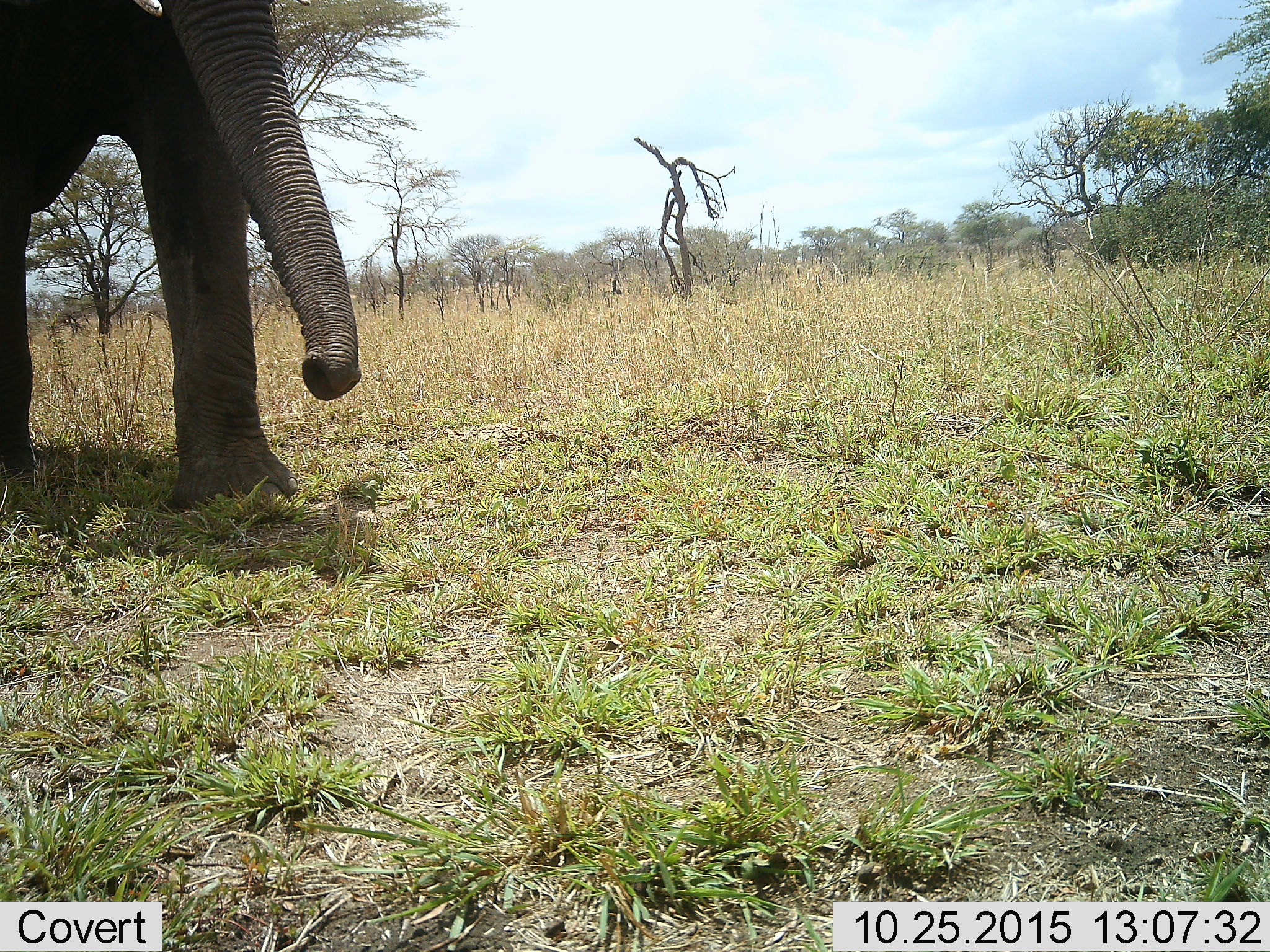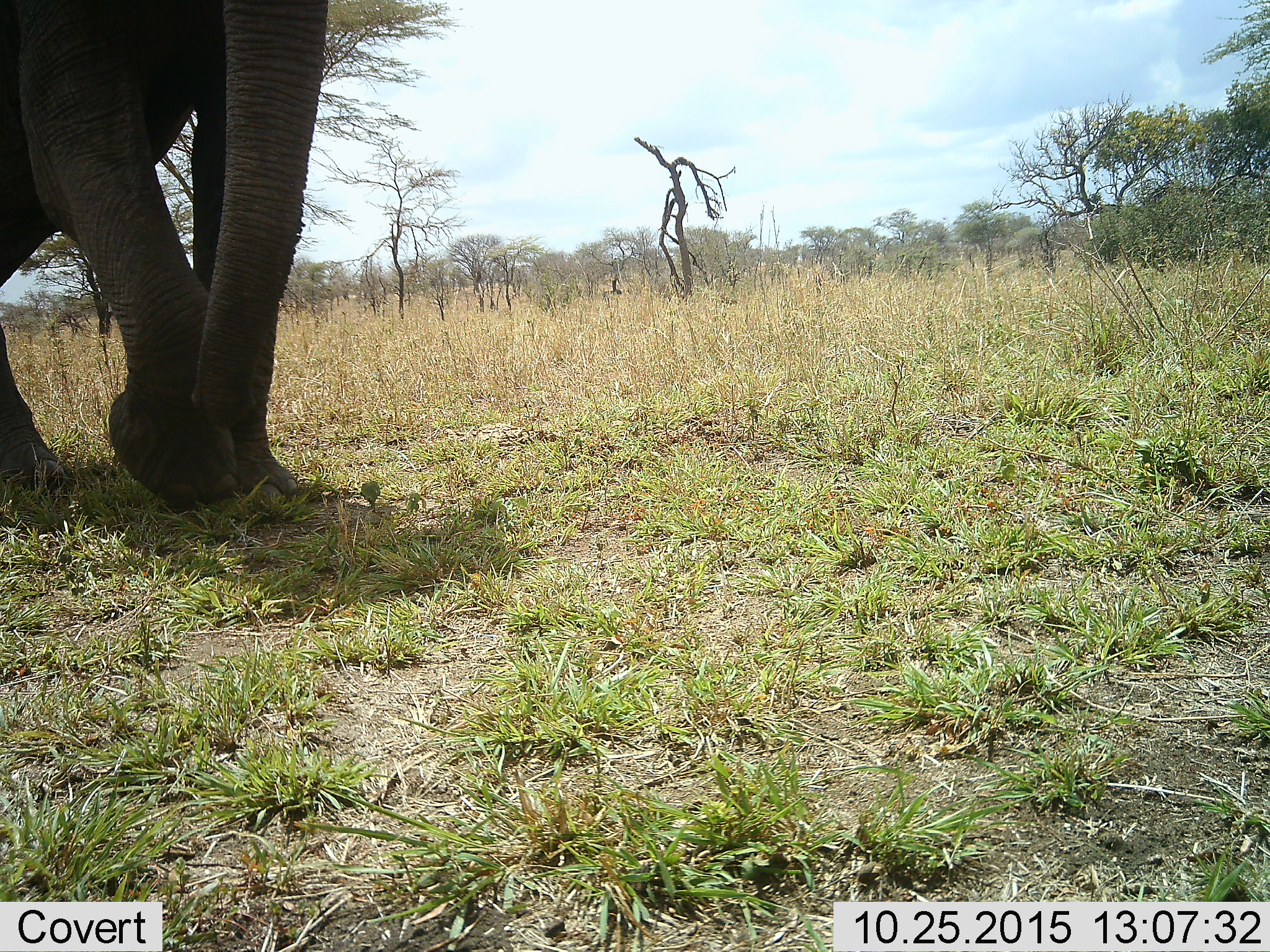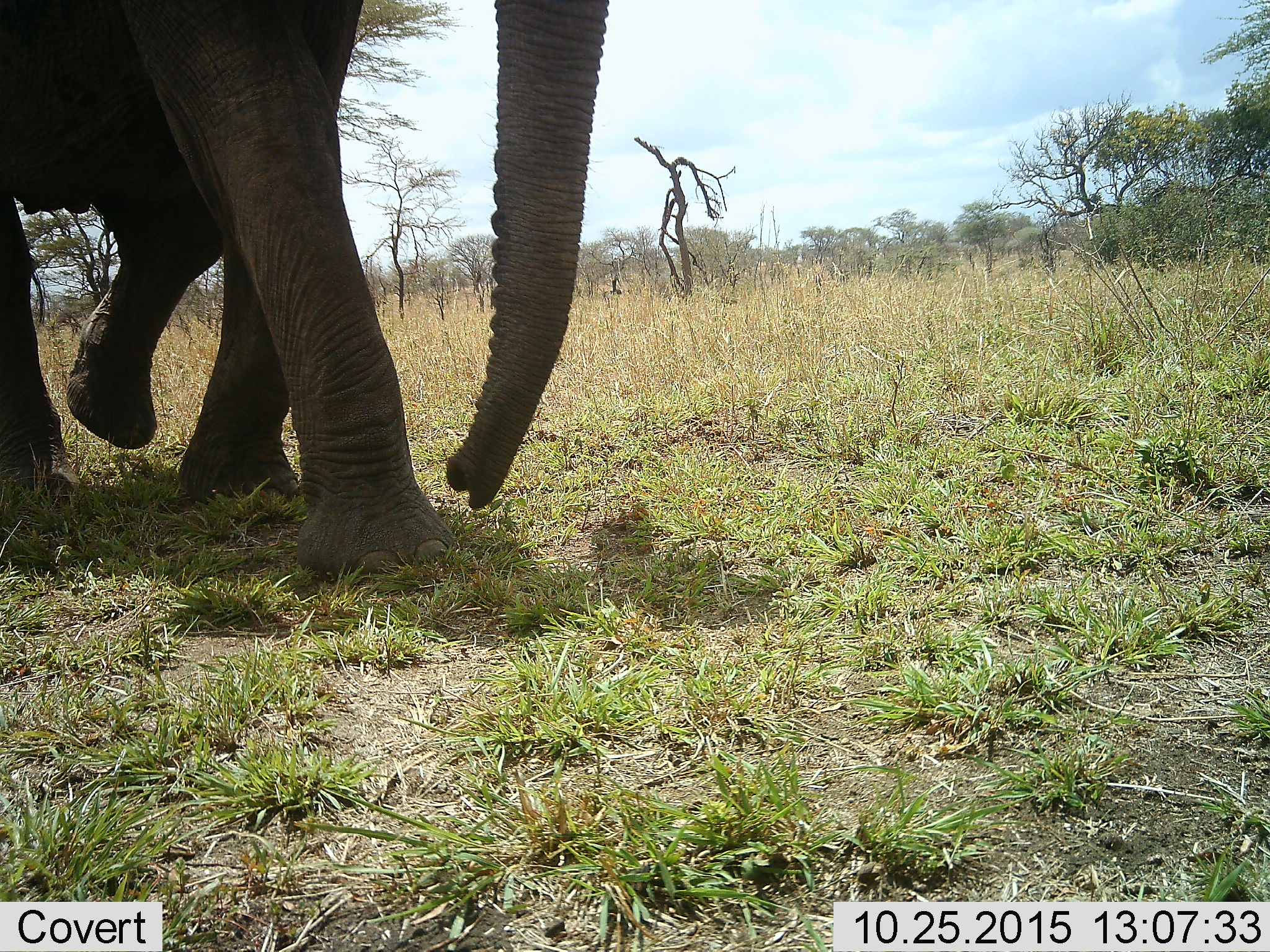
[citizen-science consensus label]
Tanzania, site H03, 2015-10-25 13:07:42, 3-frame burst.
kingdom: Animalia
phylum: Chordata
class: Mammalia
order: Proboscidea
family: Elephantidae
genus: Loxodonta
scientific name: Loxodonta africana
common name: african bush elephant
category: elephant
Elephant (african bush elephant) (Loxodonta africana), count 1. Behavior (volunteer vote fractions): standing 0%, resting 0%, moving 100%, interacting 0%. Young present (vote fraction): 0%. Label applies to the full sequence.